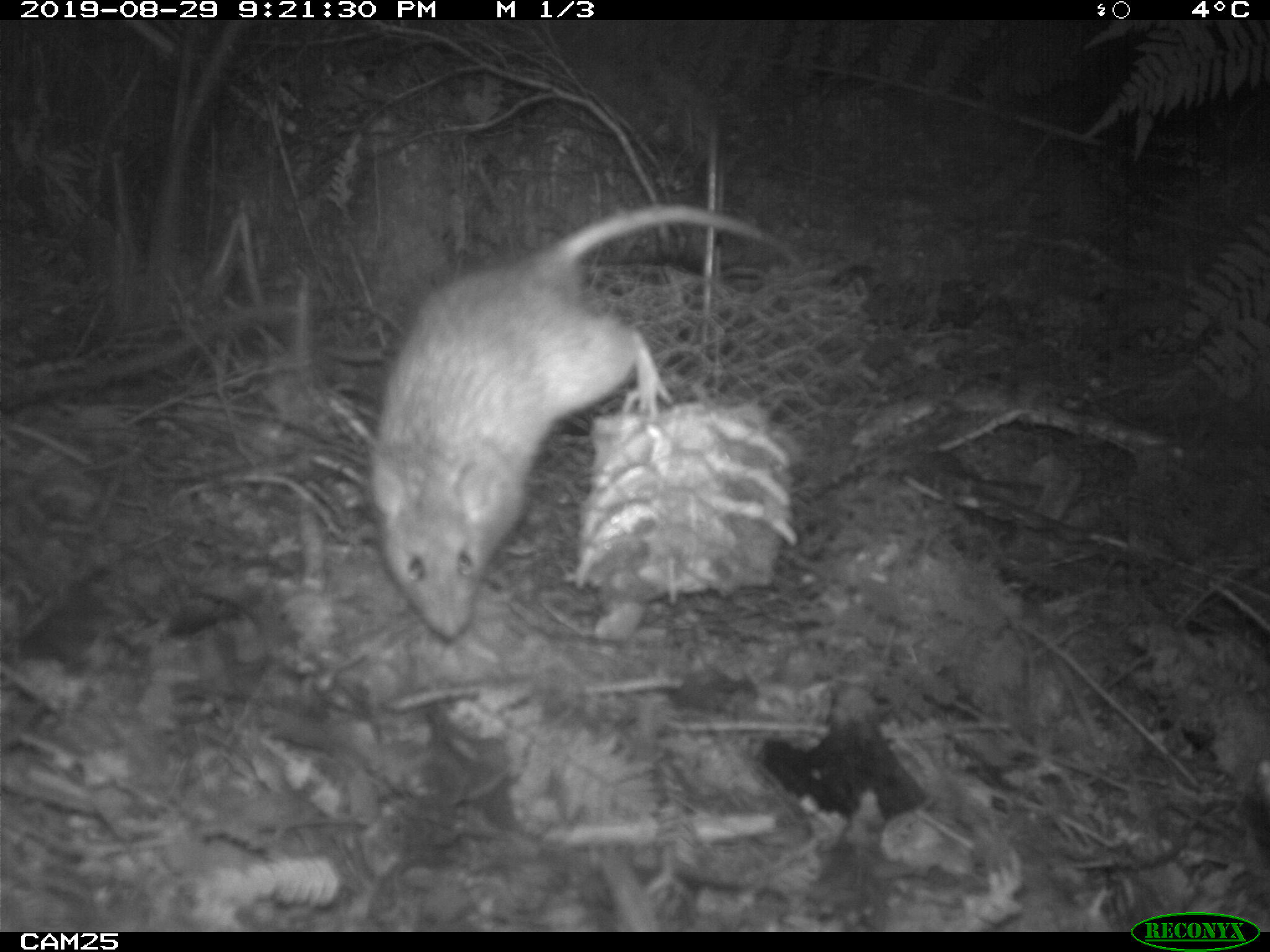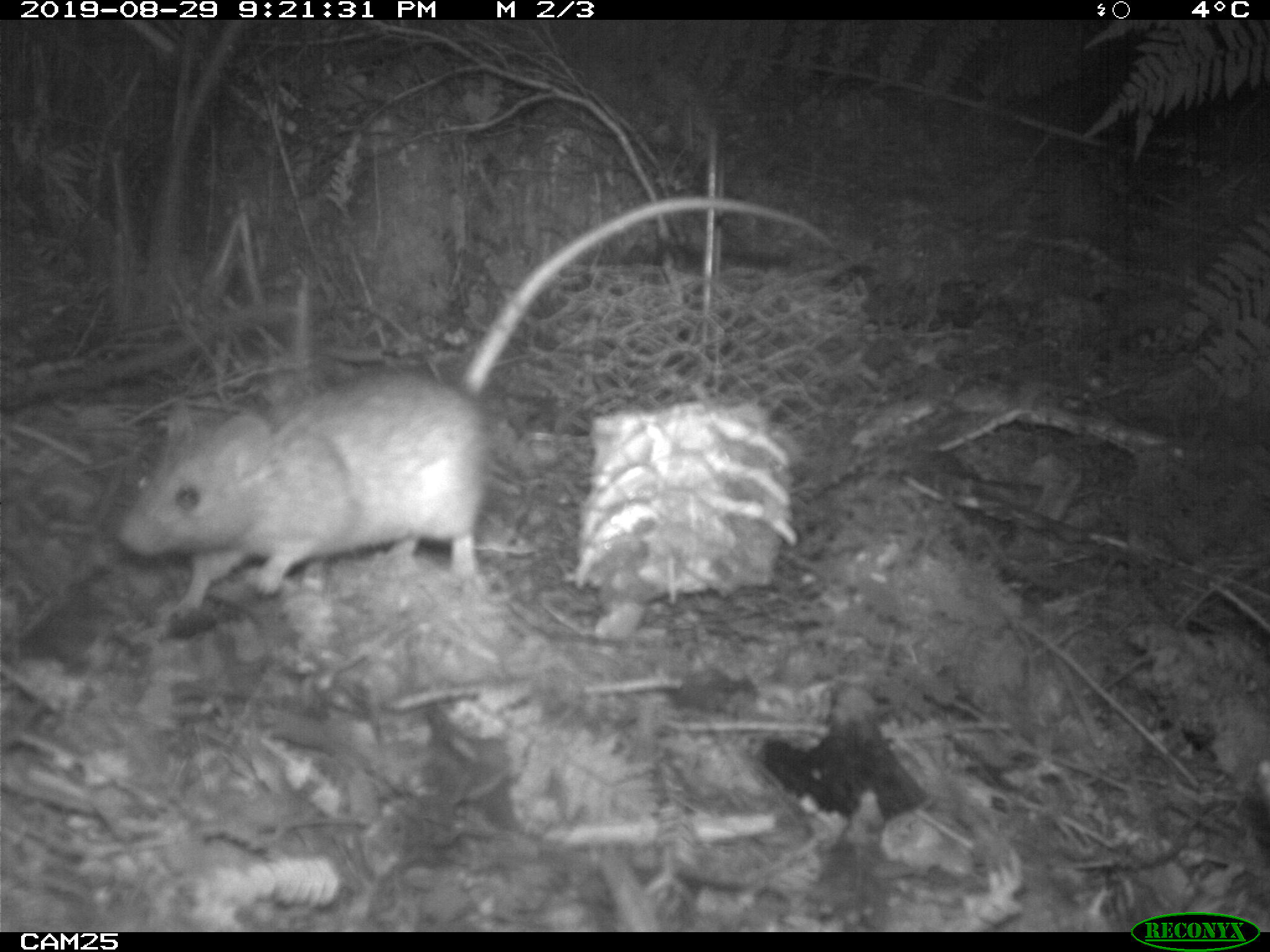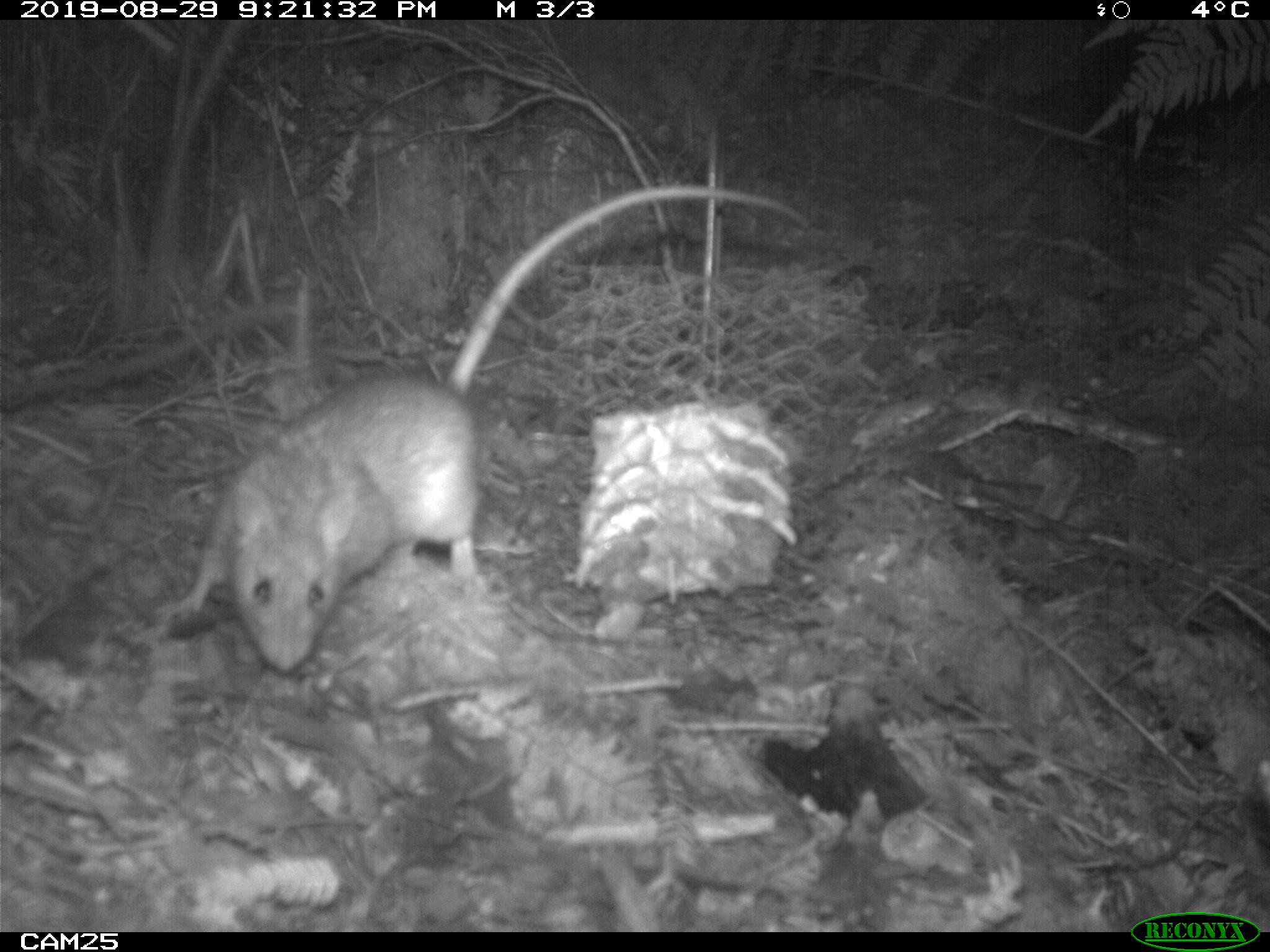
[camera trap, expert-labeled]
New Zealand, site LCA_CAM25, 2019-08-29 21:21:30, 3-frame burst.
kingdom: Animalia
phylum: Chordata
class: Mammalia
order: Rodentia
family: Muridae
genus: Rattus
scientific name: Rattus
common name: rat